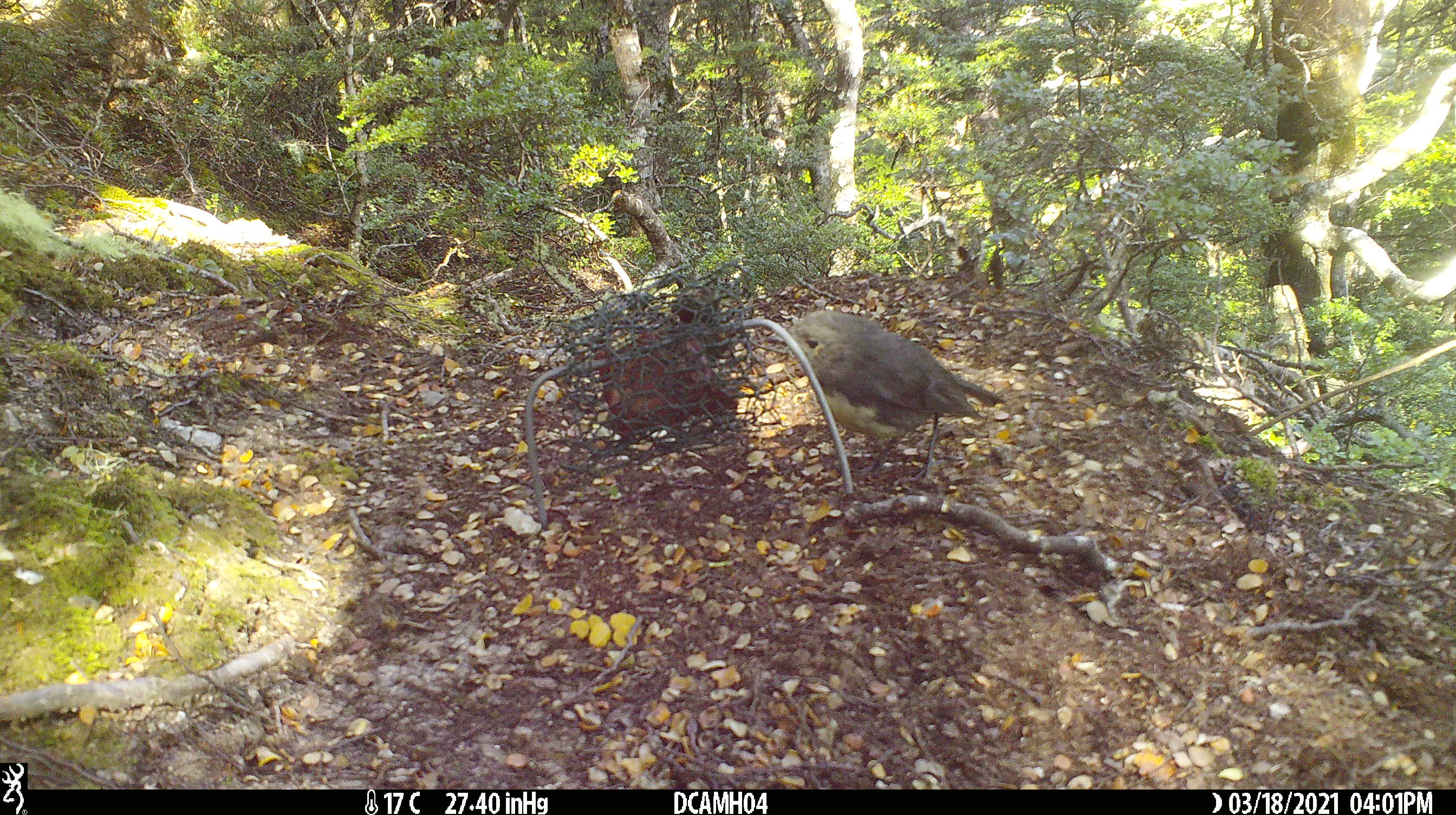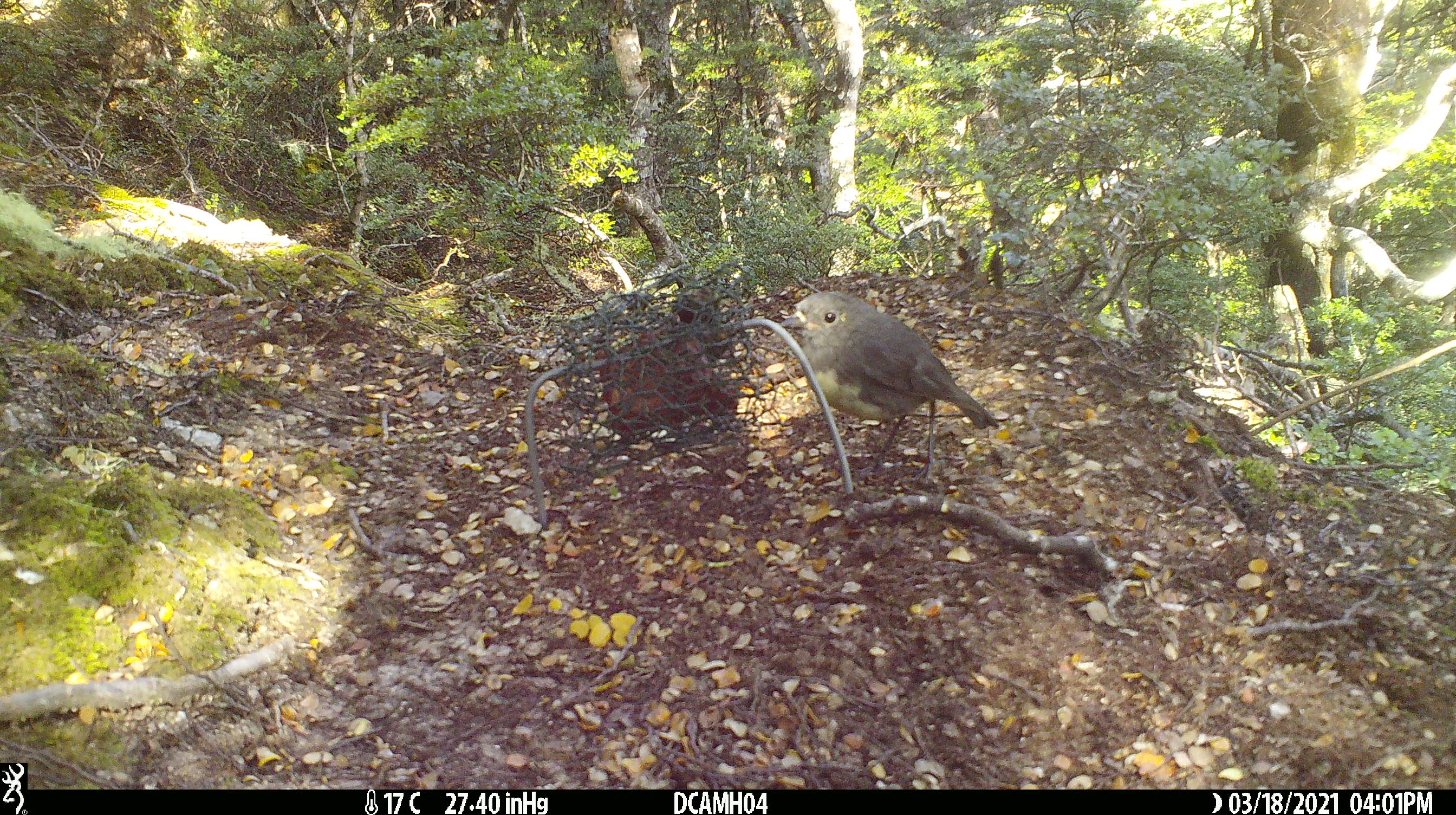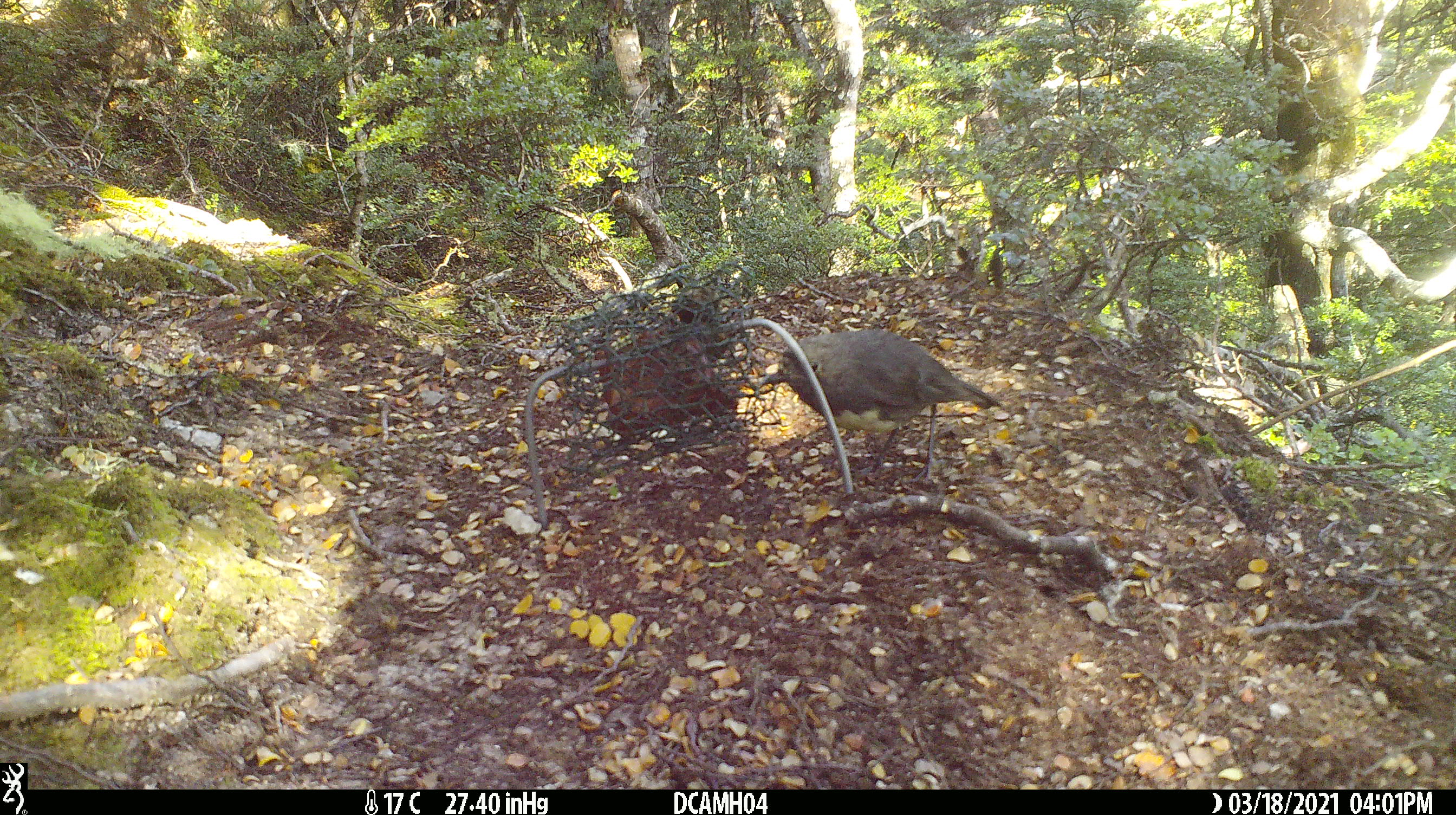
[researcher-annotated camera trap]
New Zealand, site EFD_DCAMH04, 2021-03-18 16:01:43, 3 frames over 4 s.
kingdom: Animalia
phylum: Chordata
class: Aves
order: Passeriformes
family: Petroicidae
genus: Petroica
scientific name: Petroica australis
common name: new zealand robin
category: robin